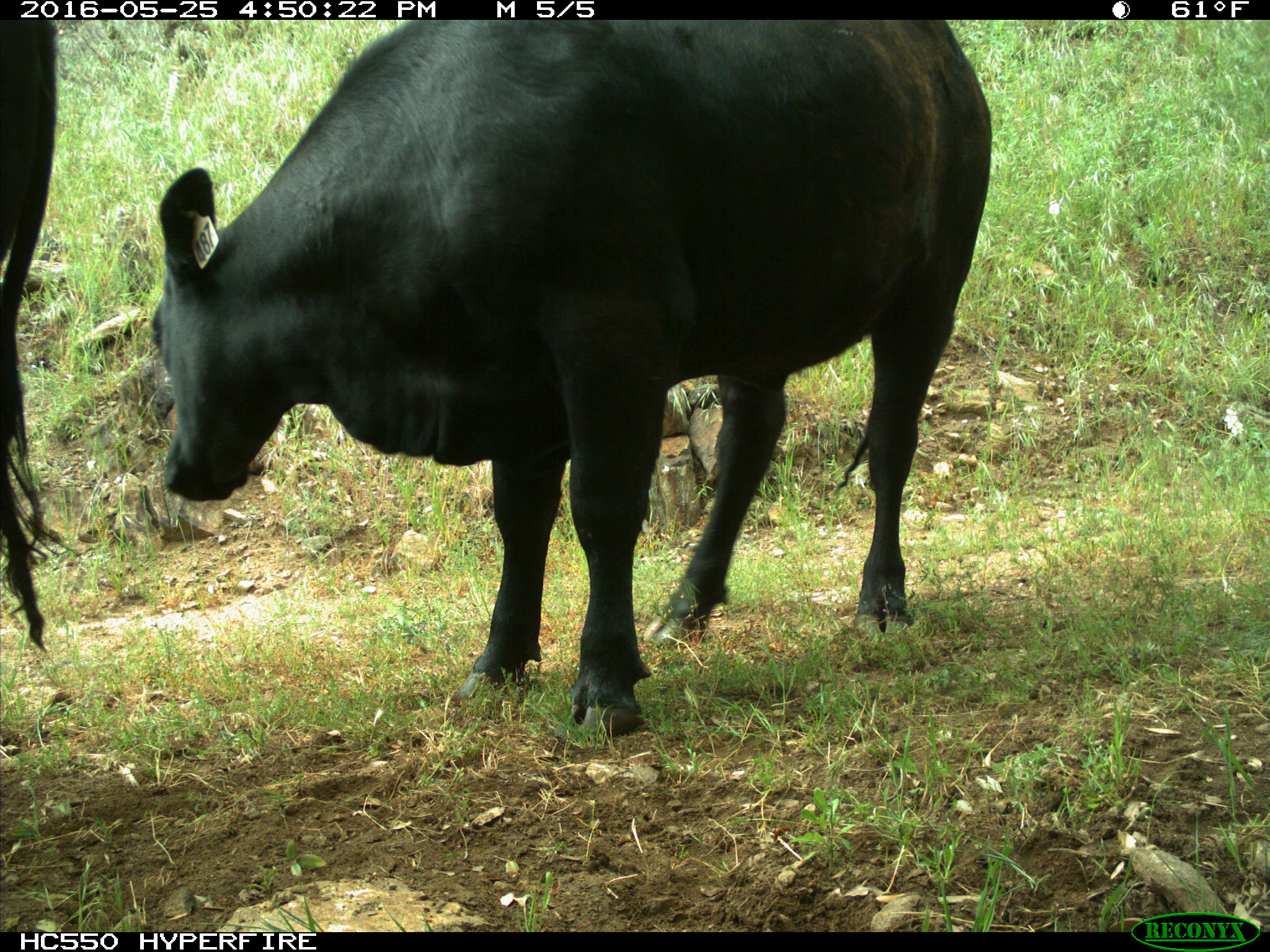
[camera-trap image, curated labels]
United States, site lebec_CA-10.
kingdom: Animalia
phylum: Chordata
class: Mammalia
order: Artiodactyla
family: Bovidae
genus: Bos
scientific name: Bos taurus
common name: domestic cow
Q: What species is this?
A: Bos taurus (domestic cow).